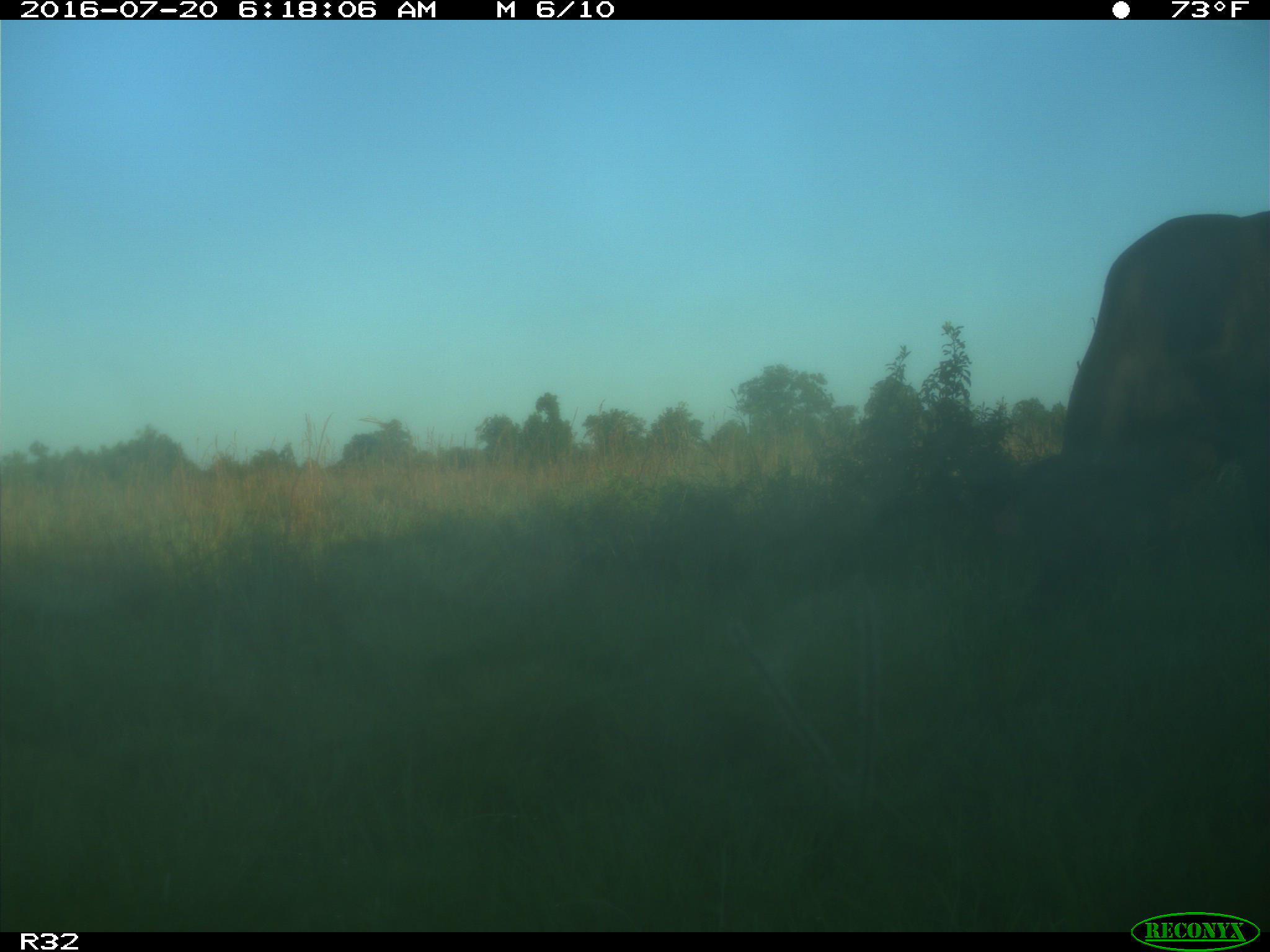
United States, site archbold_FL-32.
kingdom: Animalia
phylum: Chordata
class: Mammalia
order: Artiodactyla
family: Bovidae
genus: Bos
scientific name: Bos taurus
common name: domestic cow